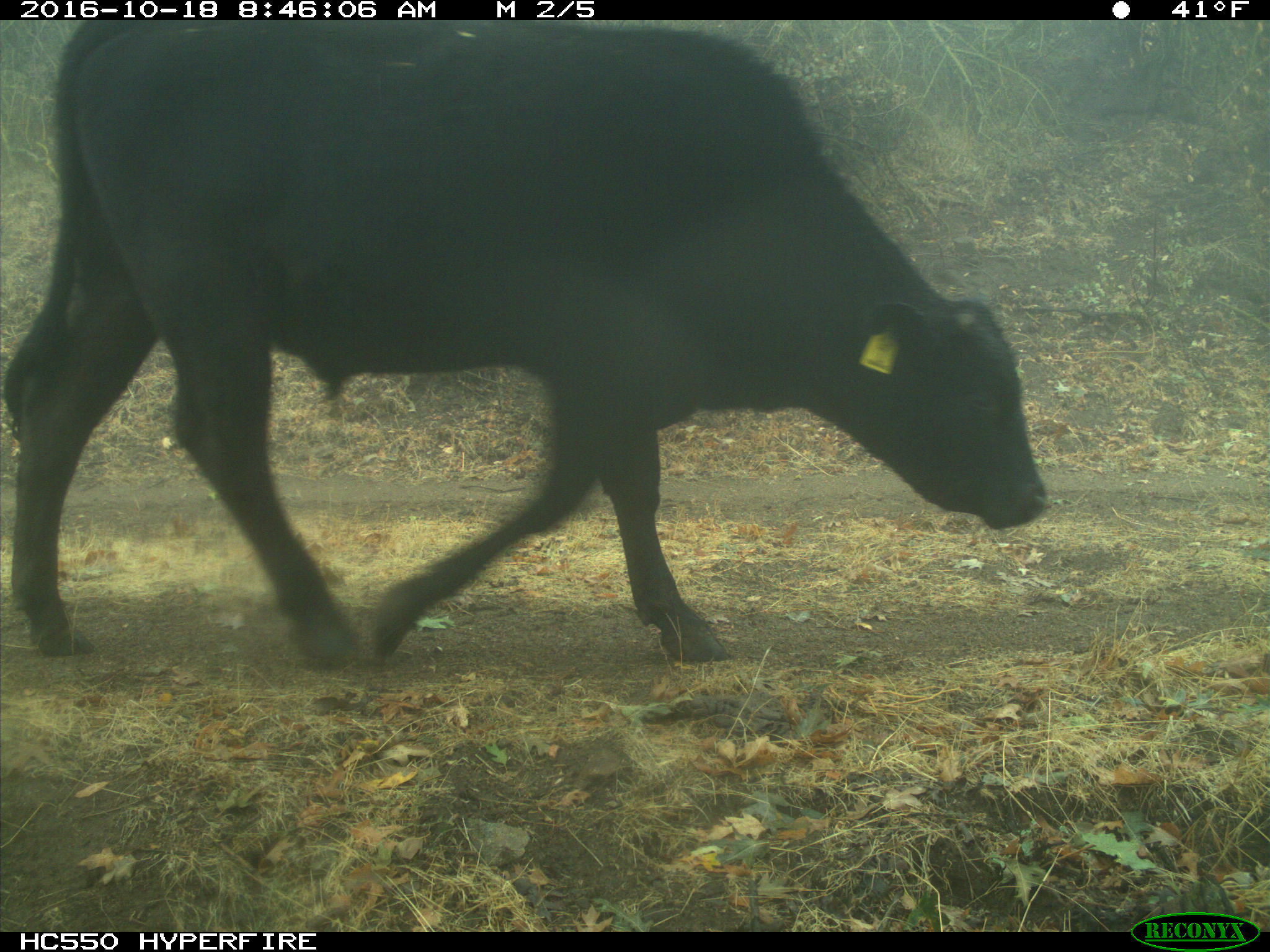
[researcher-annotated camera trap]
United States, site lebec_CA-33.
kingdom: Animalia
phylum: Chordata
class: Mammalia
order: Artiodactyla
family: Bovidae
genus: Bos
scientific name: Bos taurus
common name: domestic cow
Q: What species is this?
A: Bos taurus (domestic cow).